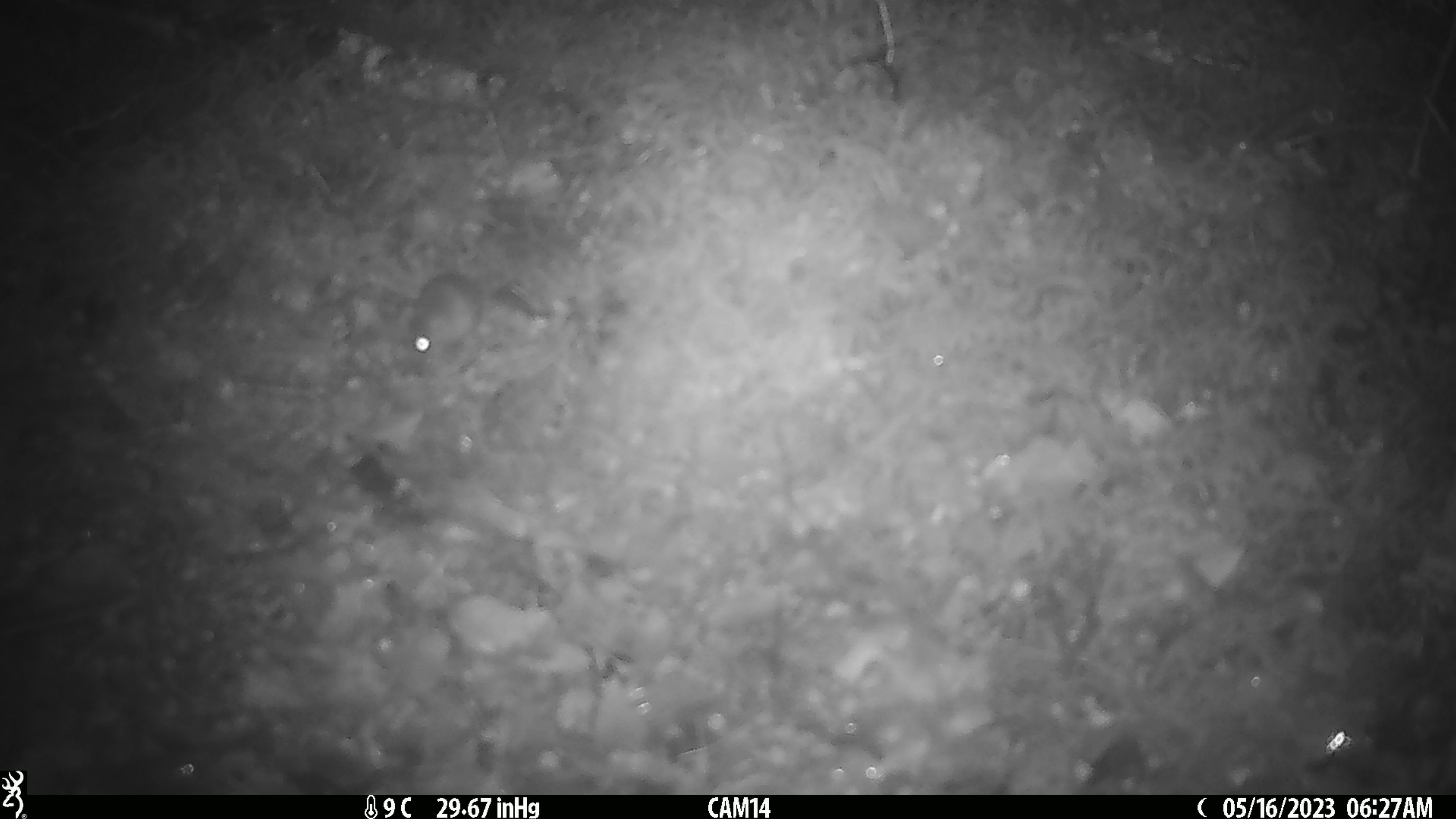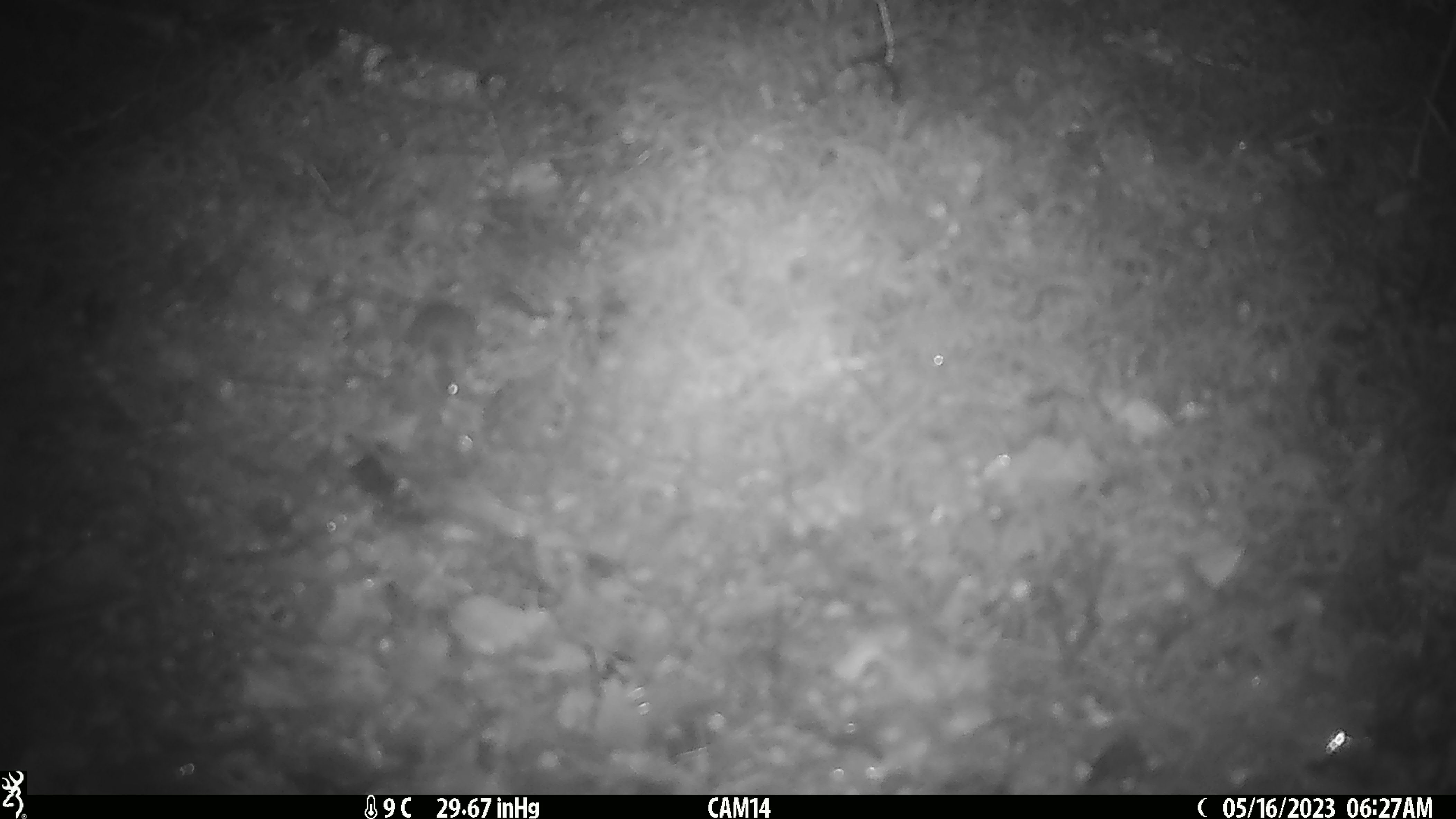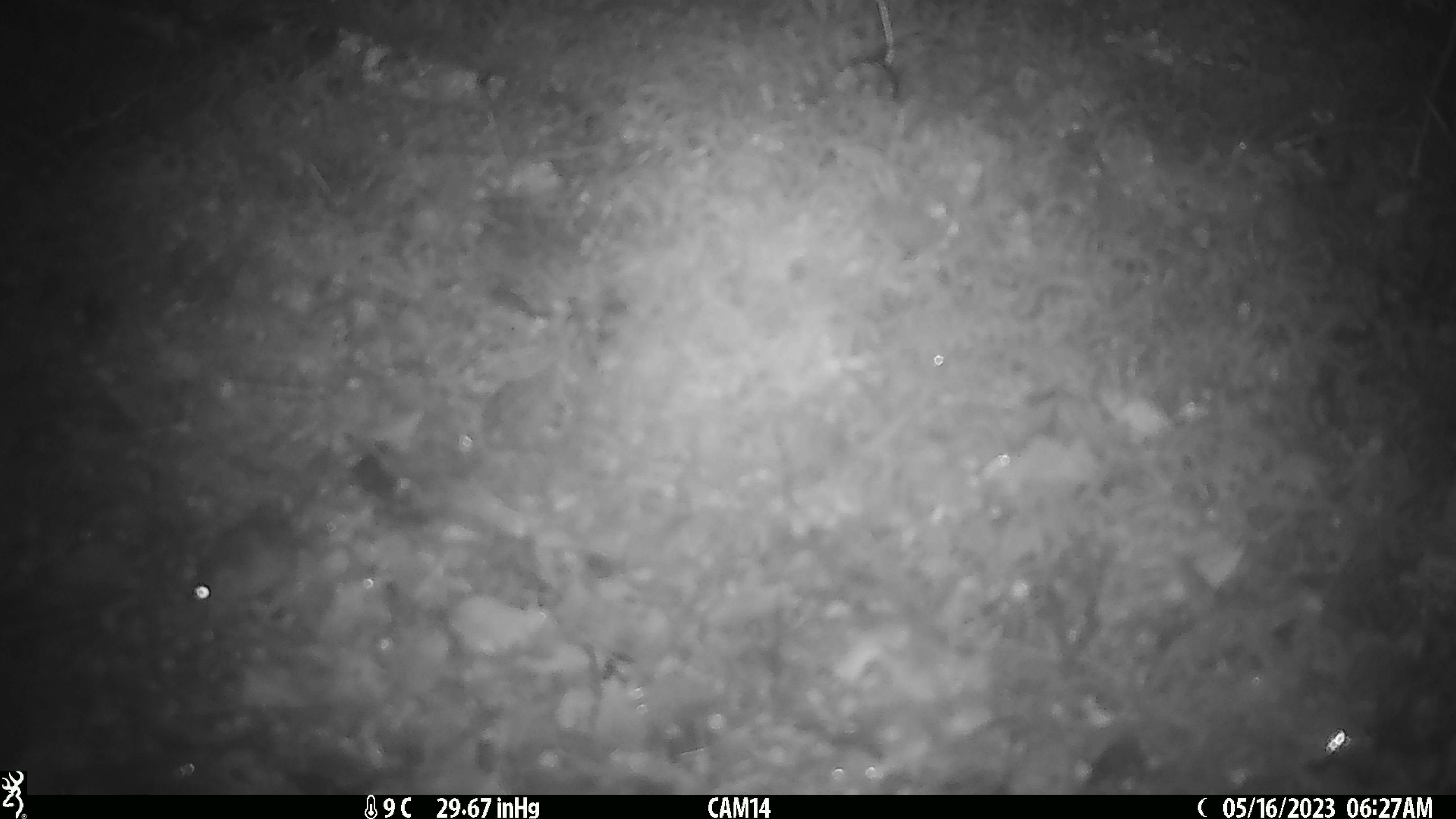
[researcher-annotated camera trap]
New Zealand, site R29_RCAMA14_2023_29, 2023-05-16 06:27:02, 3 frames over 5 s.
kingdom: Animalia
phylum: Chordata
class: Mammalia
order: Rodentia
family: Muridae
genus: Mus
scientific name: Mus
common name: mouse